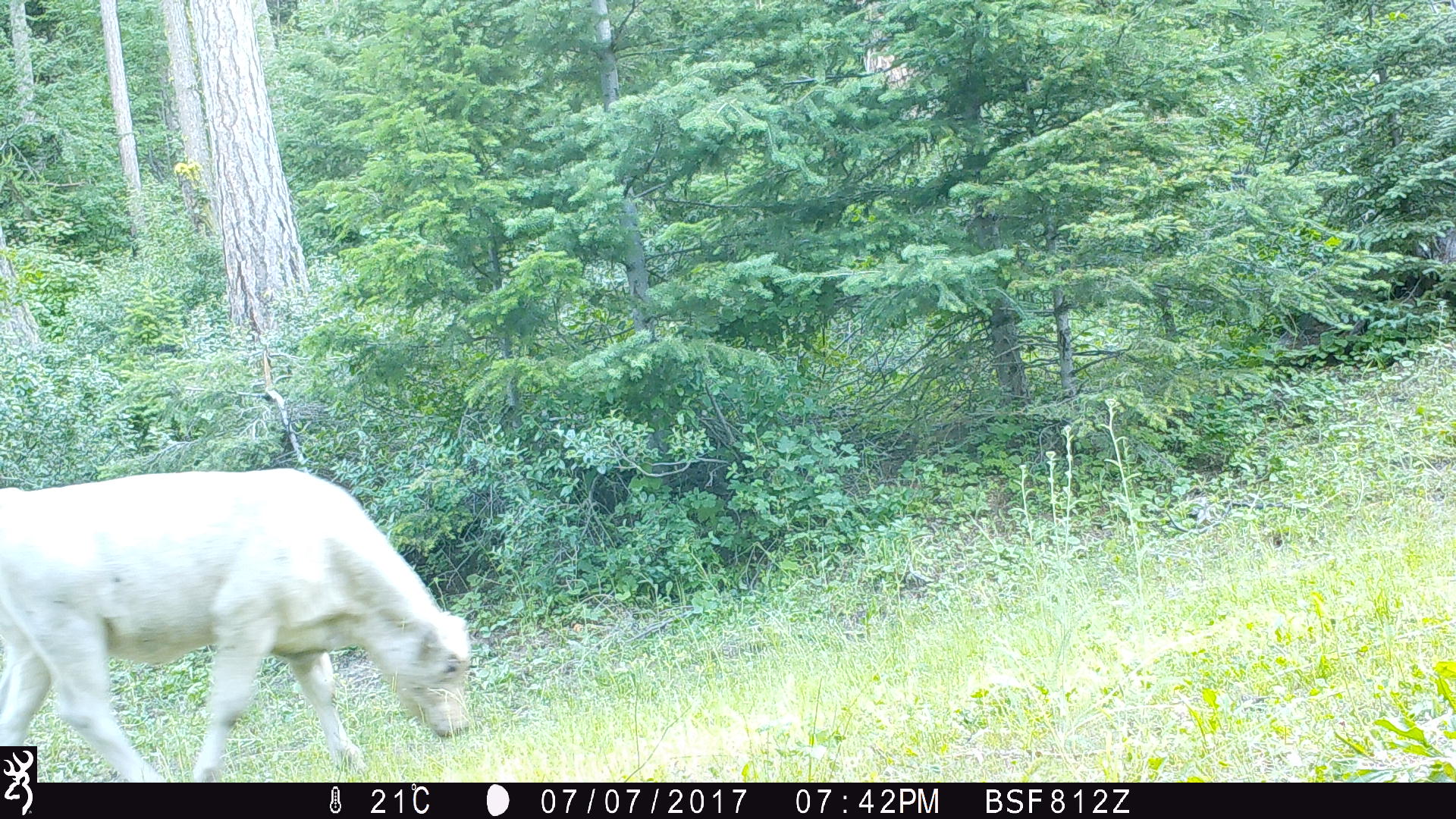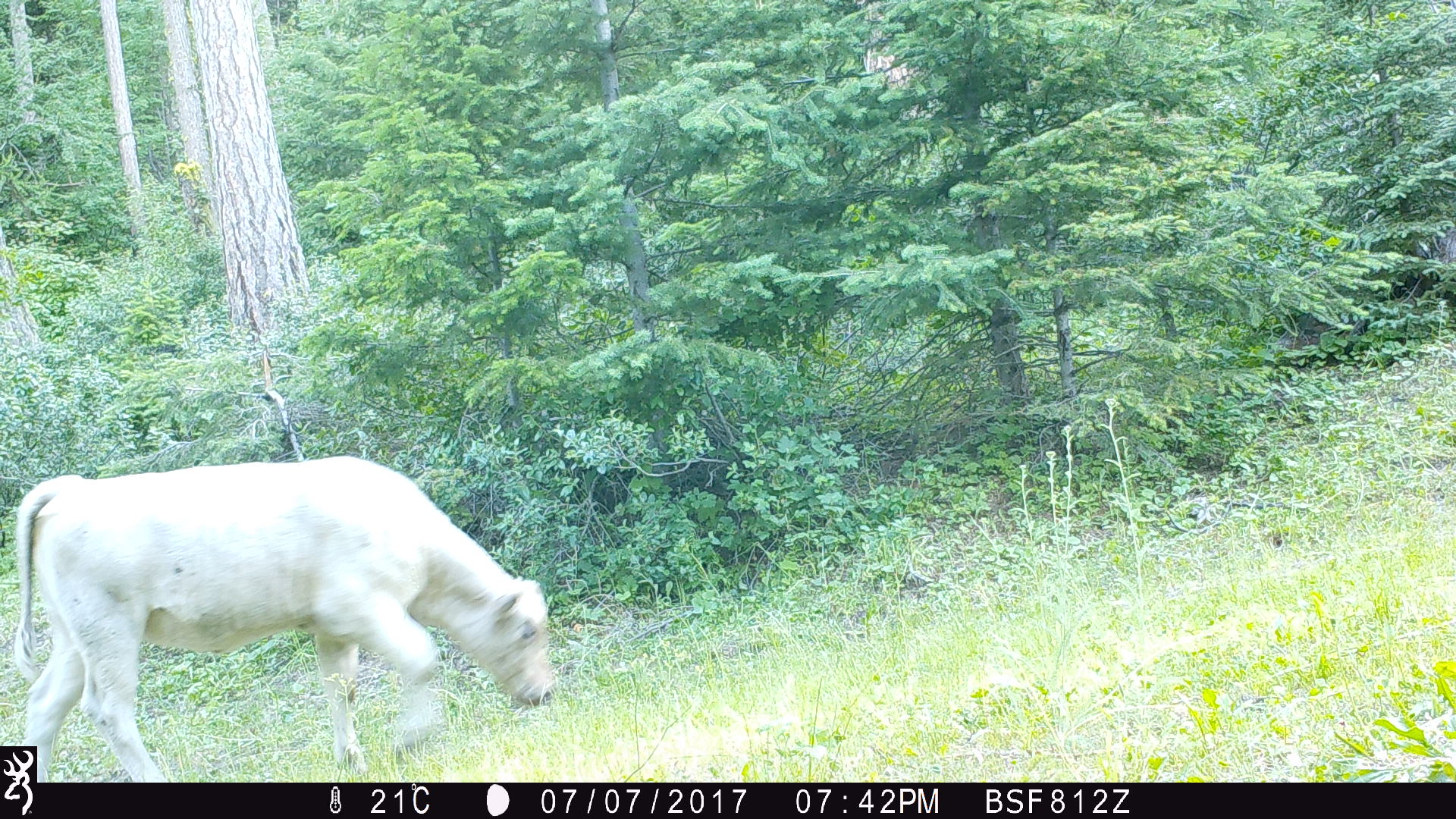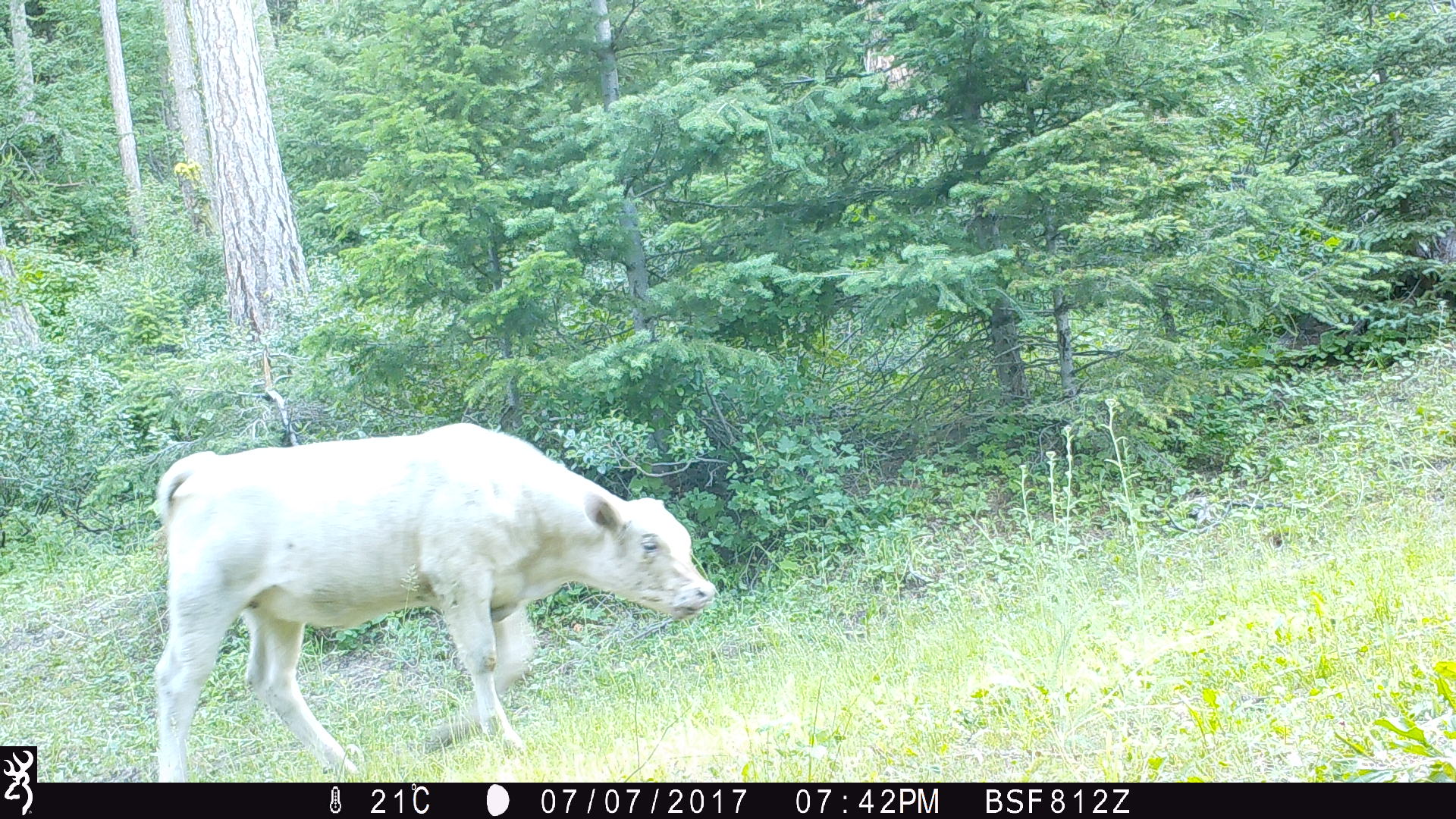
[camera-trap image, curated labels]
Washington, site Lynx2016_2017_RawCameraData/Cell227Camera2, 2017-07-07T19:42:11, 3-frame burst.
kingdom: Animalia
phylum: Chordata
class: Mammalia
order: Artiodactyla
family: Bovidae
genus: Bos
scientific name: Bos taurus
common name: domestic cattle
Domestic cattle (Bos taurus). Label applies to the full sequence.